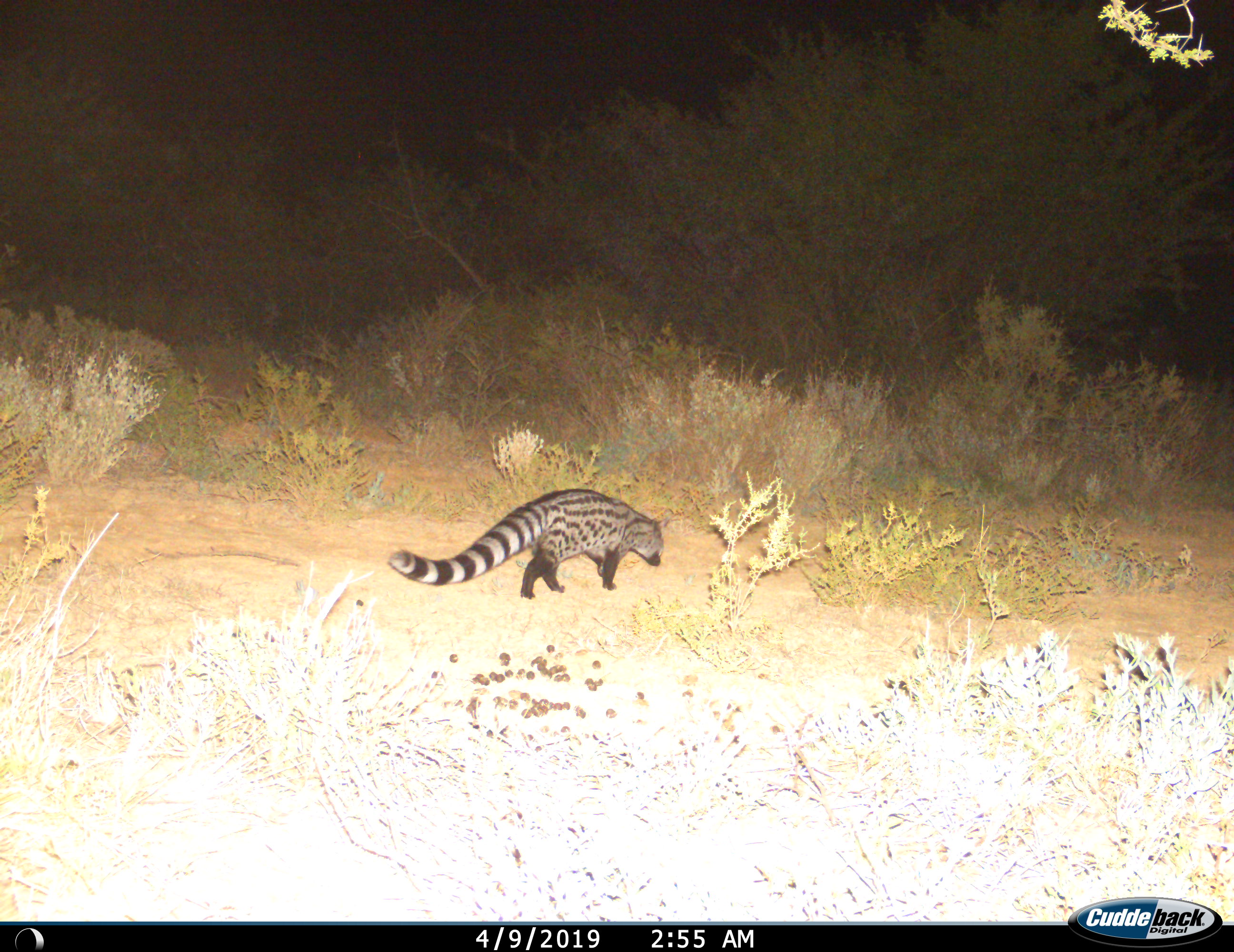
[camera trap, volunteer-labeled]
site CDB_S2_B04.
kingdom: Animalia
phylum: Chordata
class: Mammalia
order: Carnivora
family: Viverridae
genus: Genetta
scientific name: Genetta genetta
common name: small-spotted genet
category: genetcommonsmallspotted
Genetcommonsmallspotted (small-spotted genet) (Genetta genetta), count 1. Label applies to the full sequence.